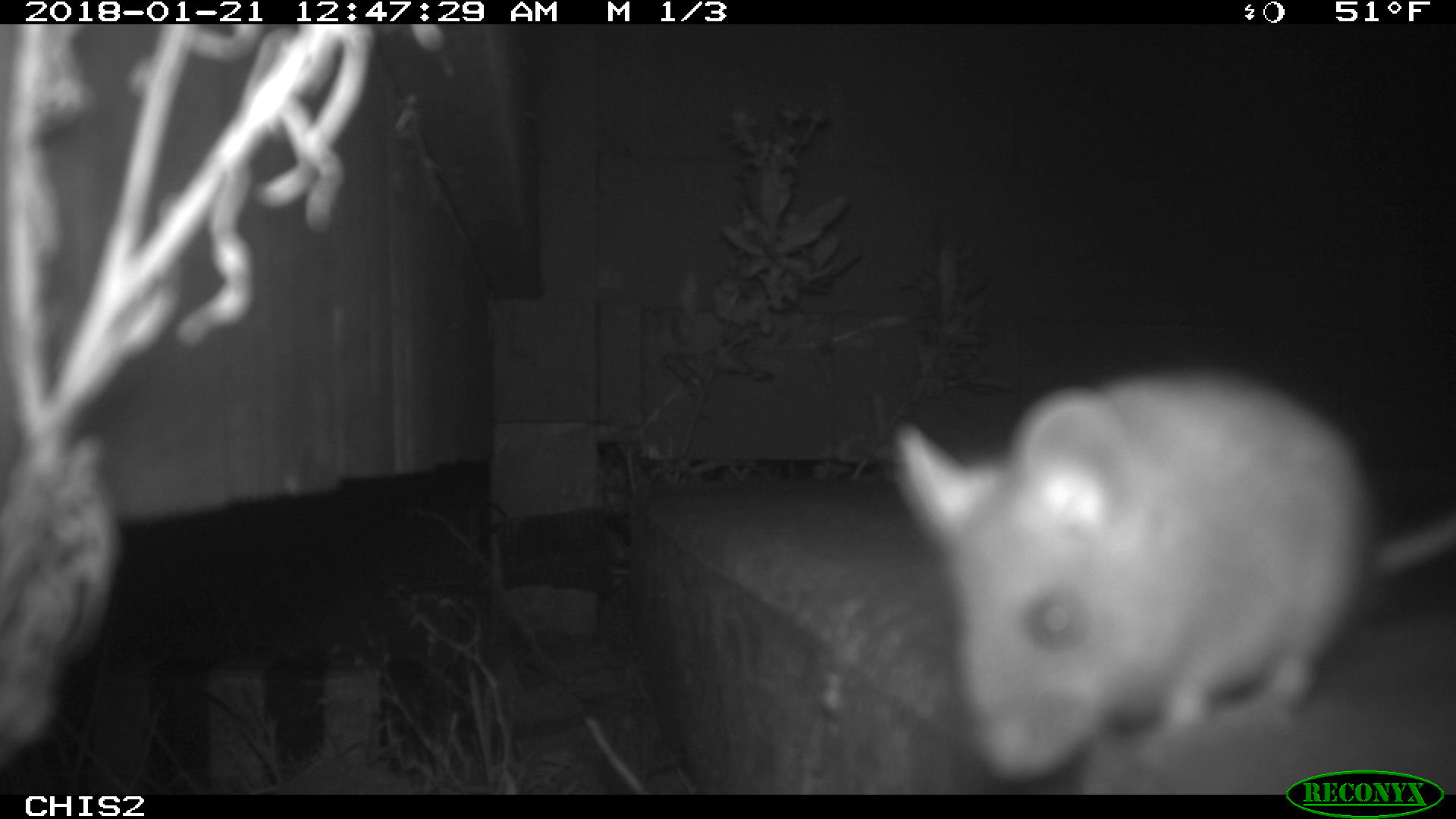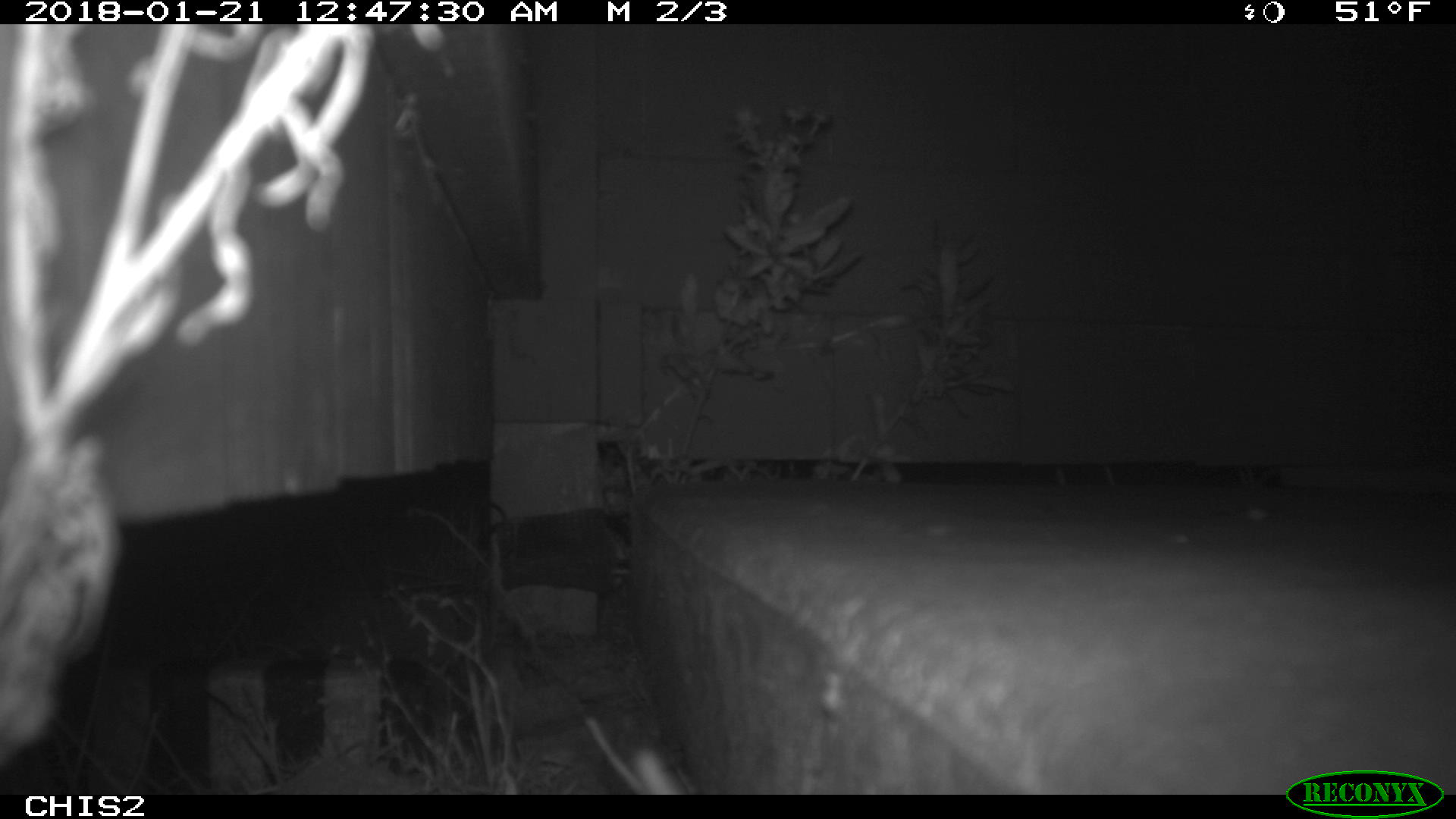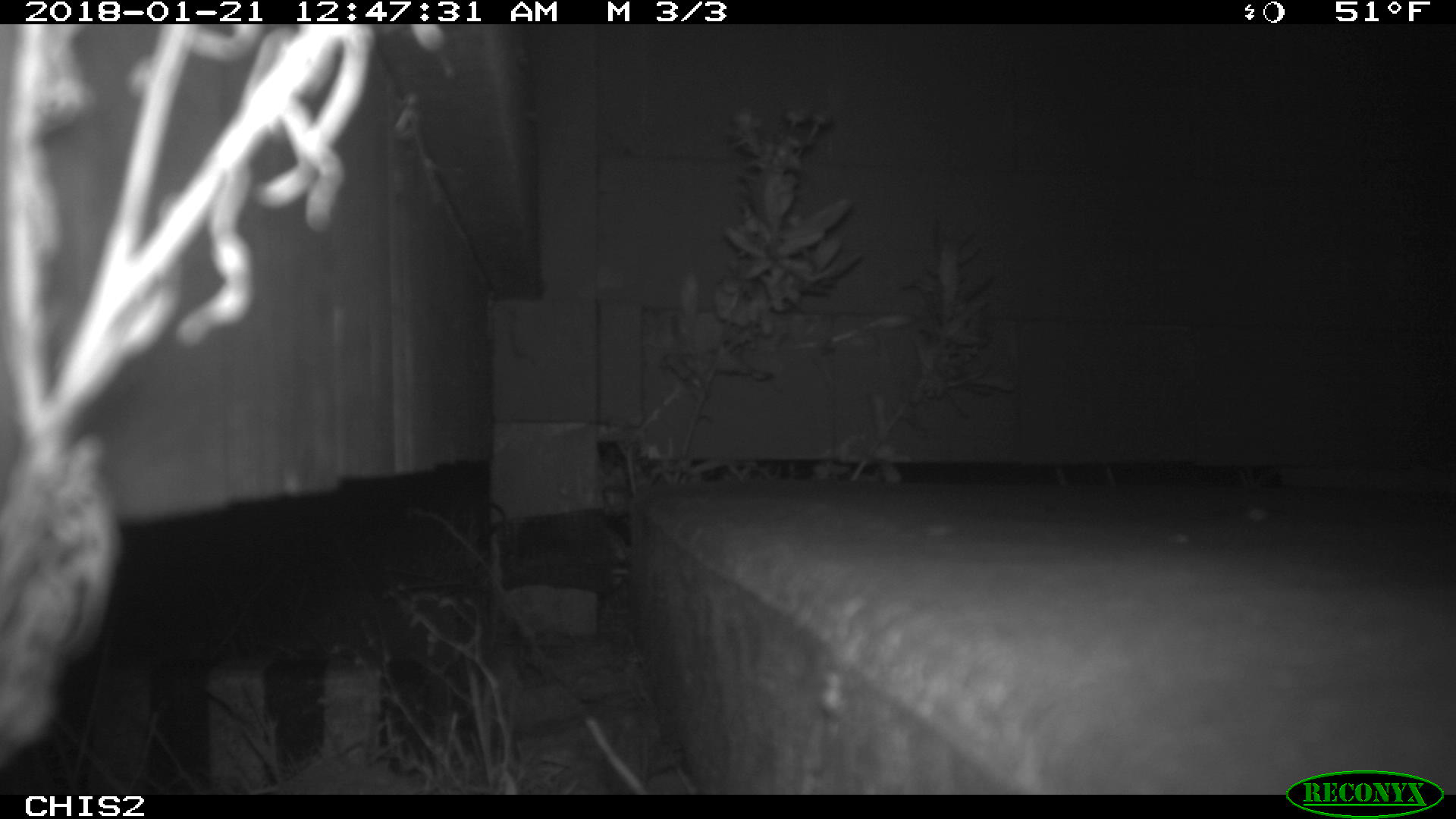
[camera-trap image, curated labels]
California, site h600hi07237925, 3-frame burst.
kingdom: Animalia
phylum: Chordata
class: Mammalia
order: Rodentia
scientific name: Rodentia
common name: rodent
Rodent (Rodentia).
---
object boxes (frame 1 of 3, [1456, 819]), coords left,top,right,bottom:
rodent: 893,366,1455,792